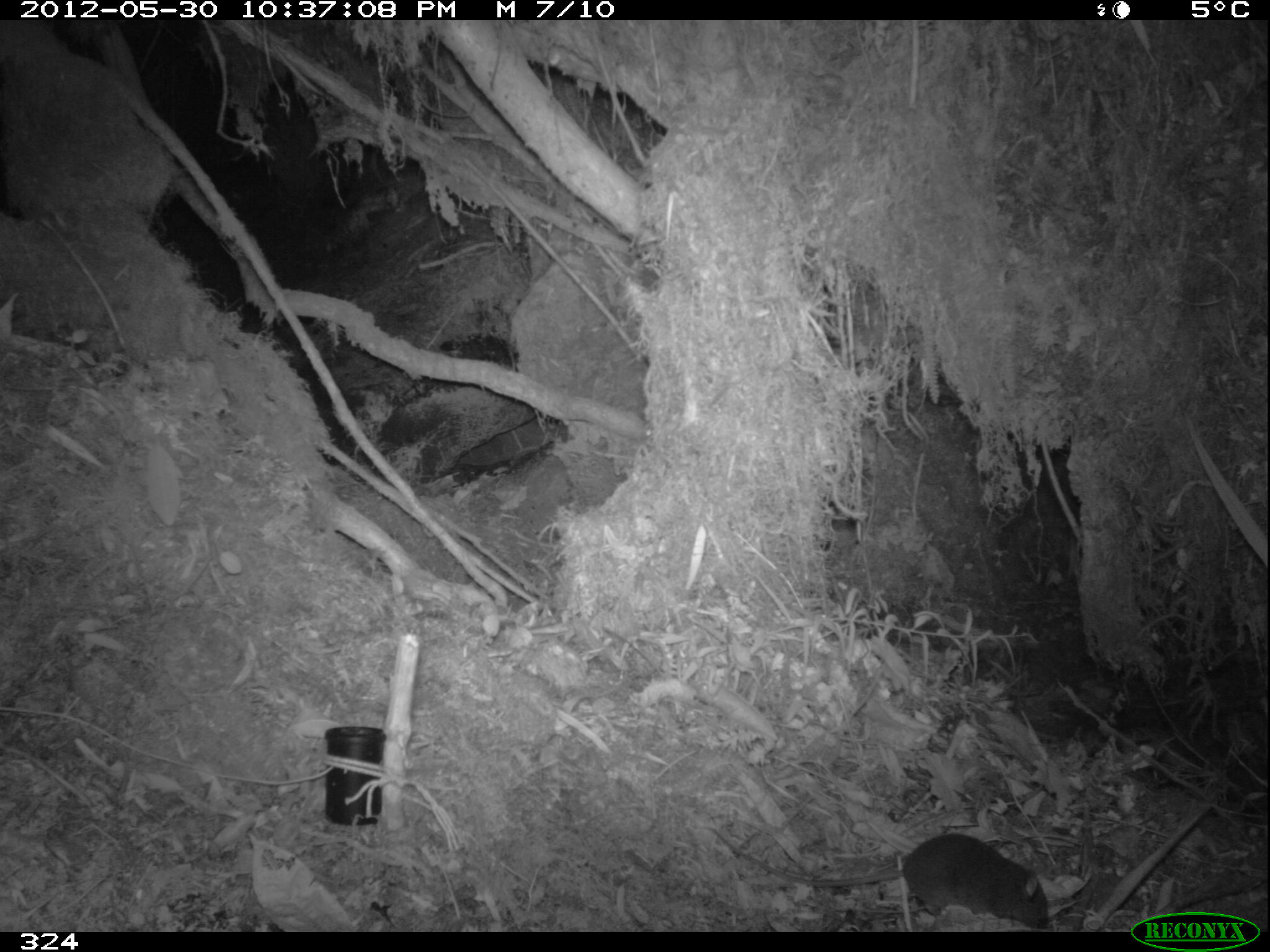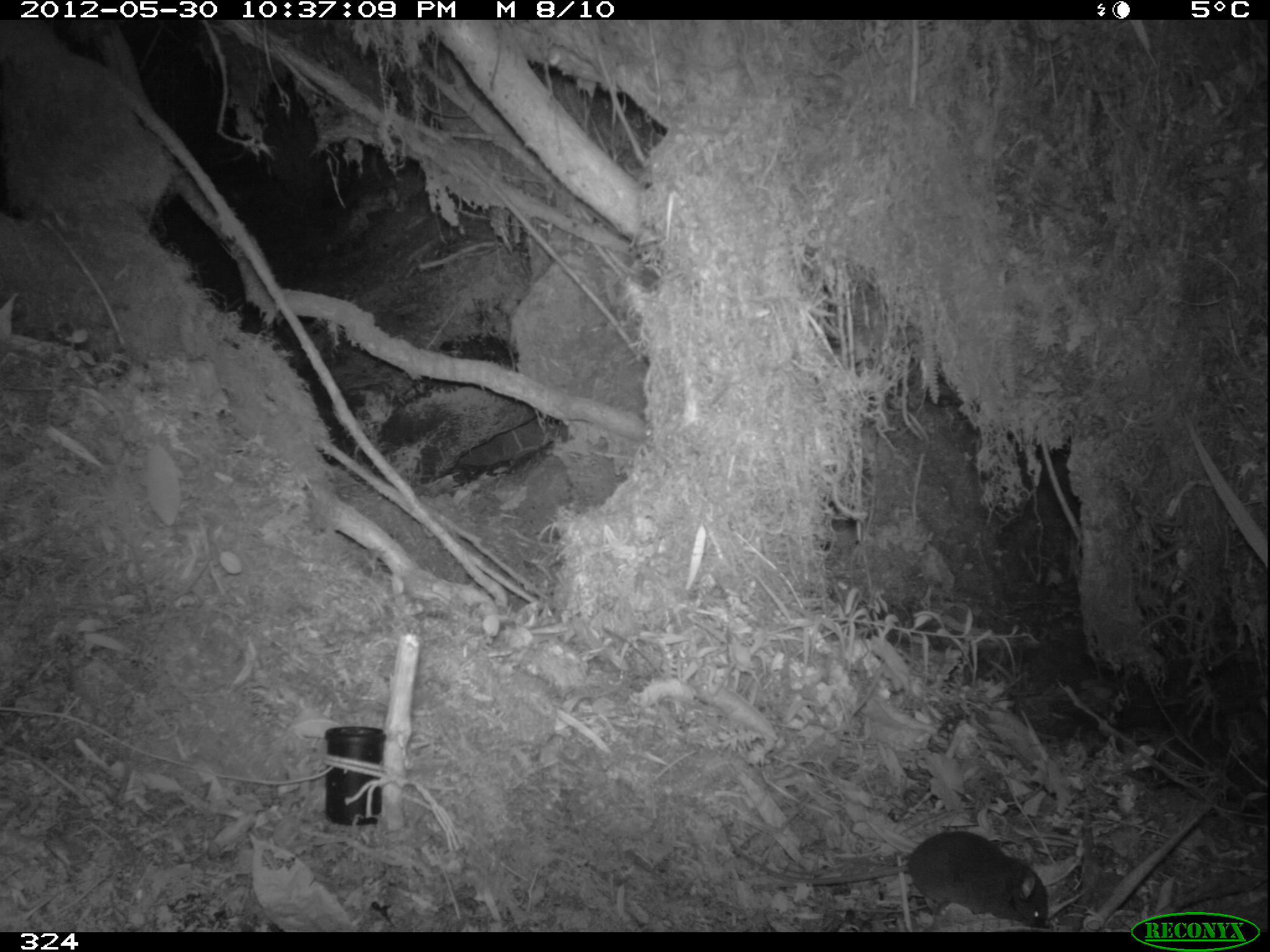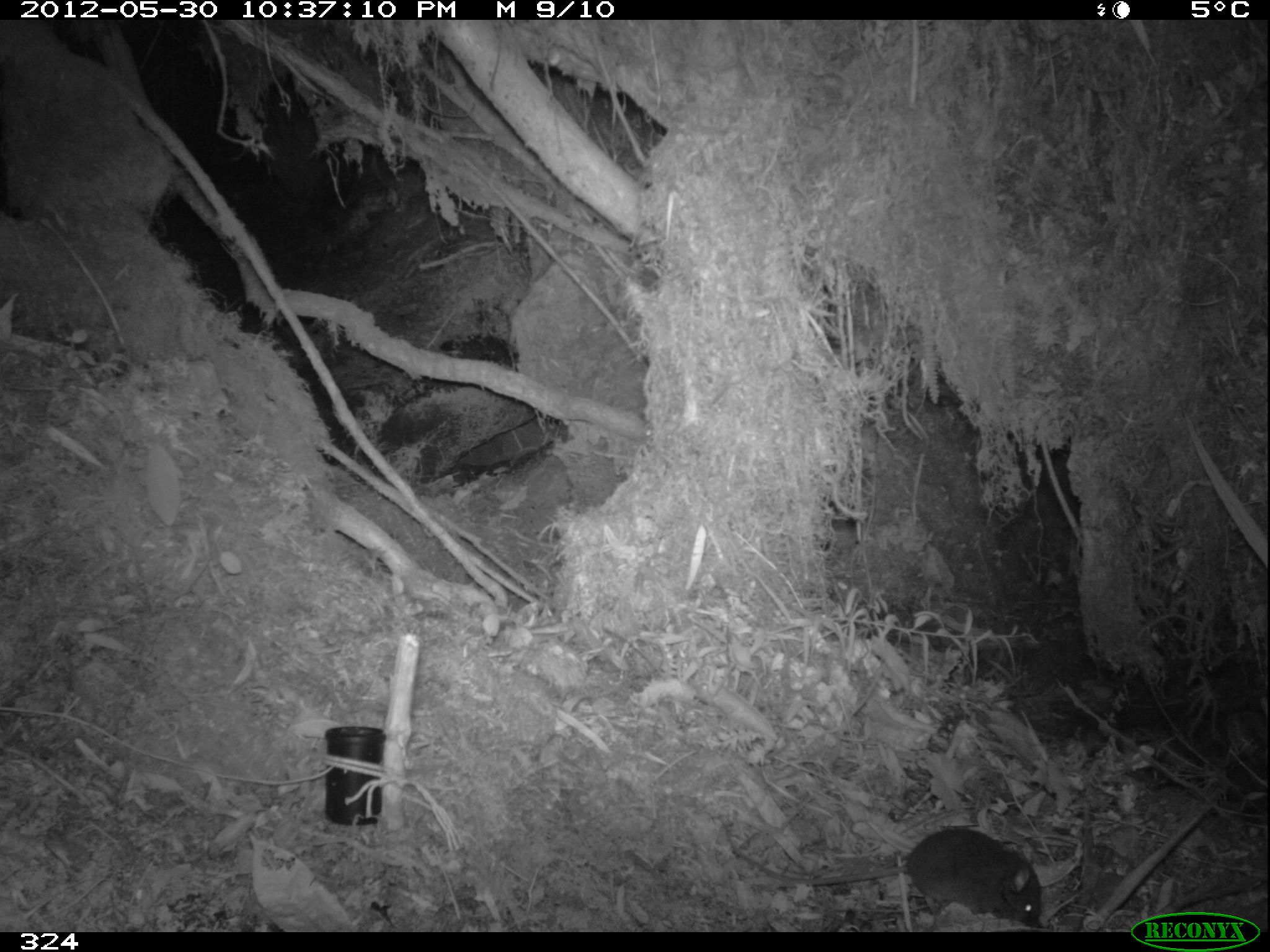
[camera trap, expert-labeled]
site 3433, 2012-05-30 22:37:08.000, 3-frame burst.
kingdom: Animalia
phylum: Chordata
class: Mammalia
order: Rodentia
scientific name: Rodentia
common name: rodents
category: unknown rodent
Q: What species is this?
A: Unknown rodent (rodents) (Rodentia).